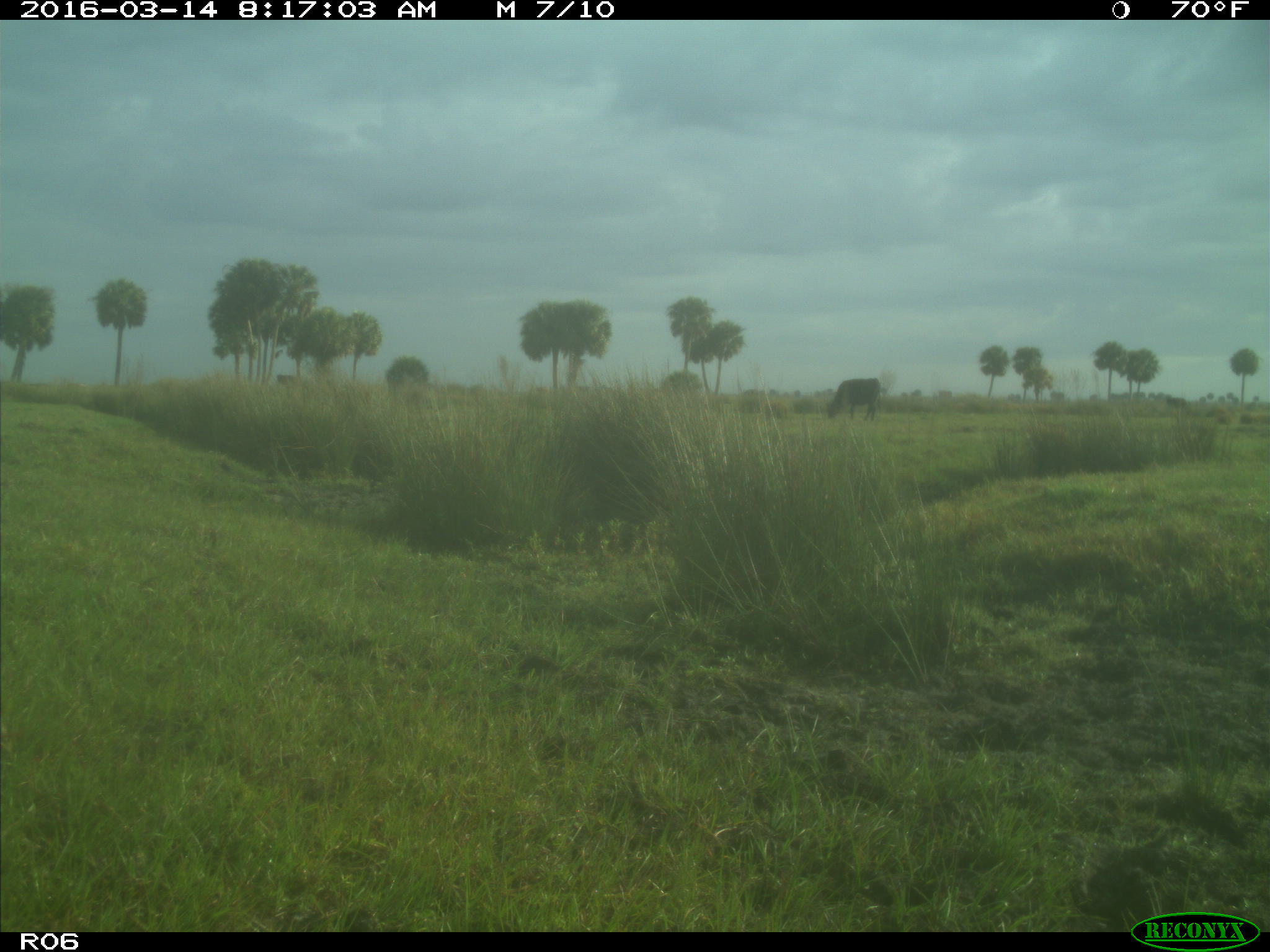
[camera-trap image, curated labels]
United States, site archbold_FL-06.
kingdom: Animalia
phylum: Chordata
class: Mammalia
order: Artiodactyla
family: Bovidae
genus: Bos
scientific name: Bos taurus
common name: domestic cow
Bos taurus (domestic cow).